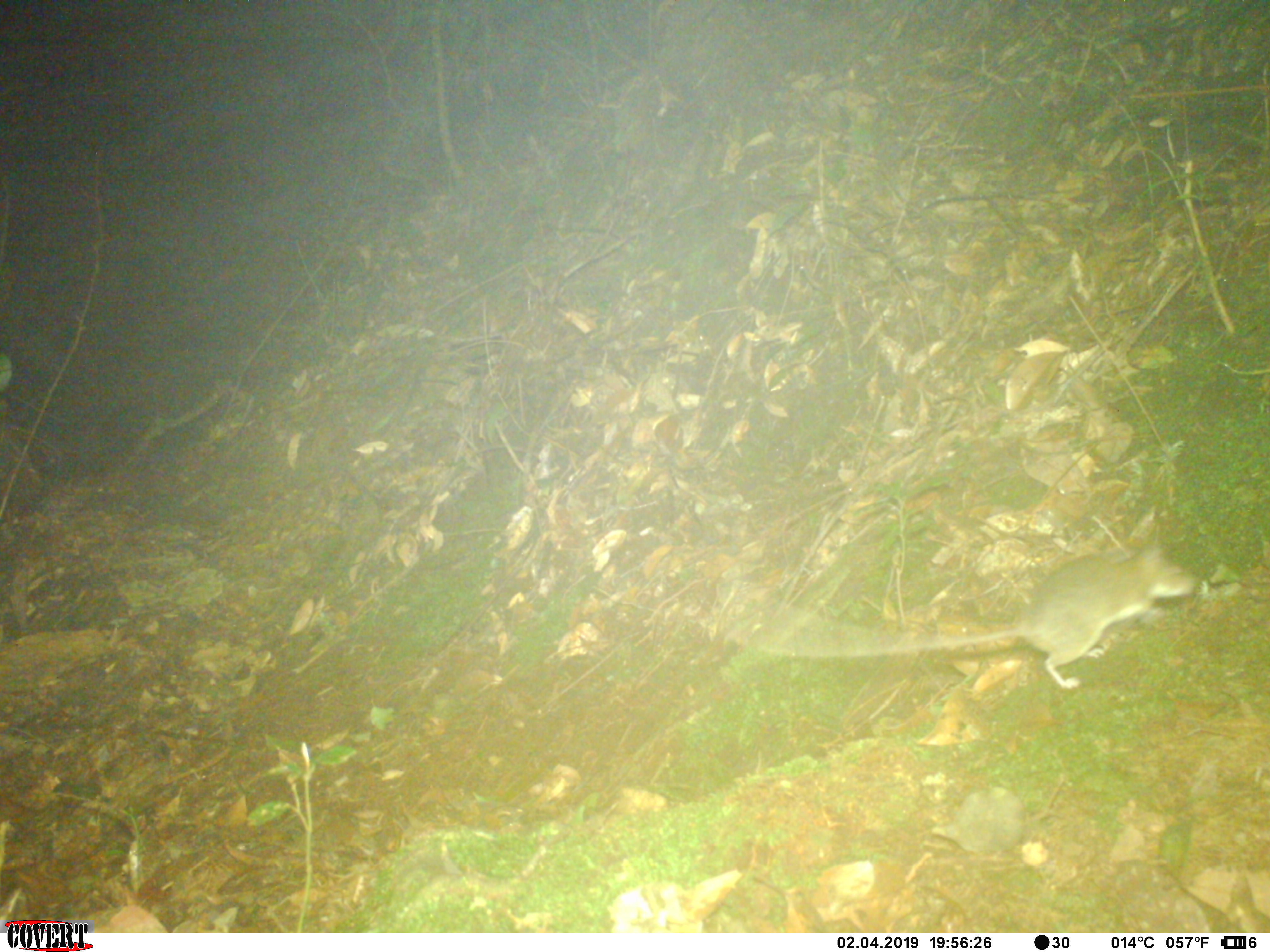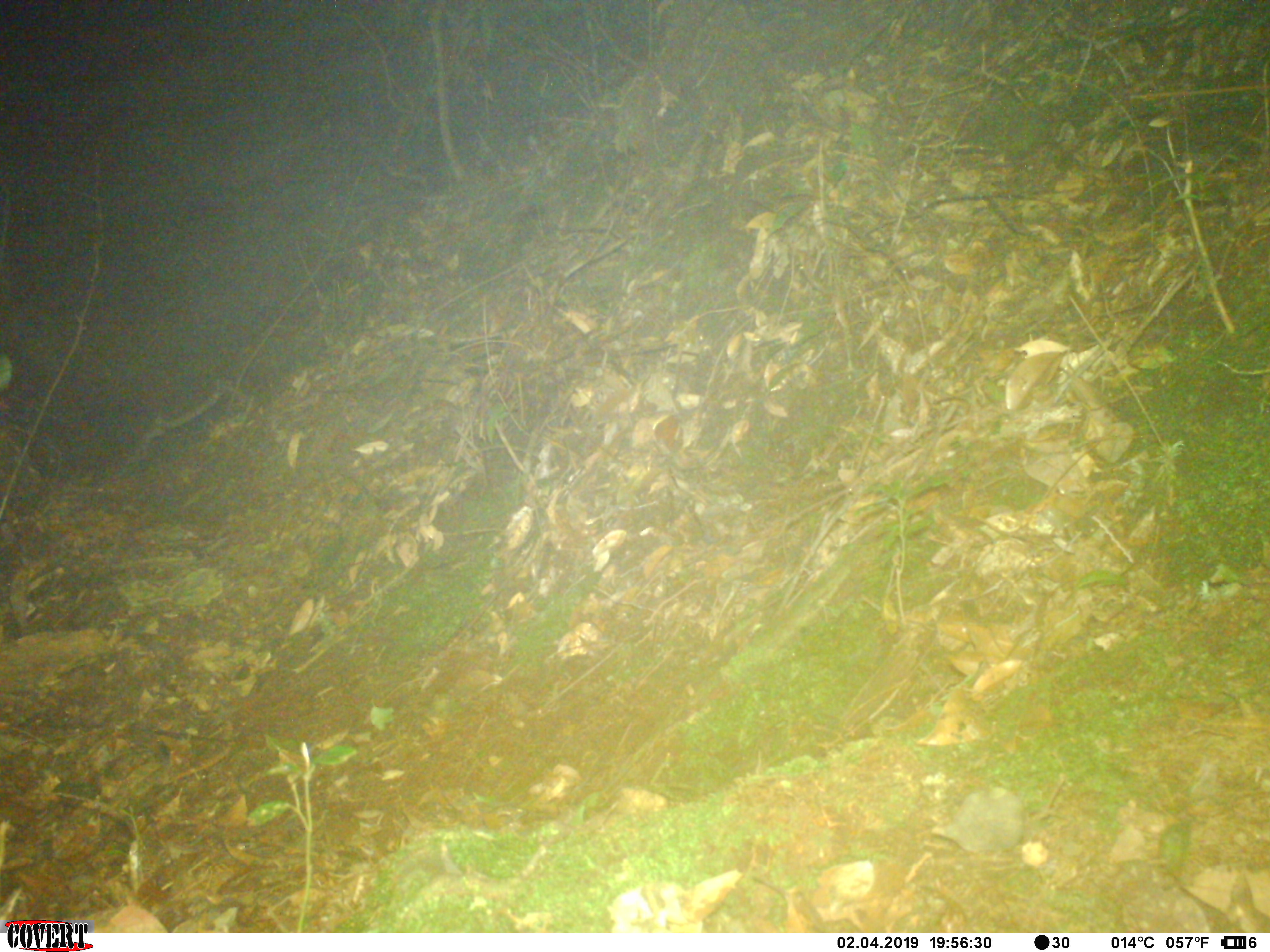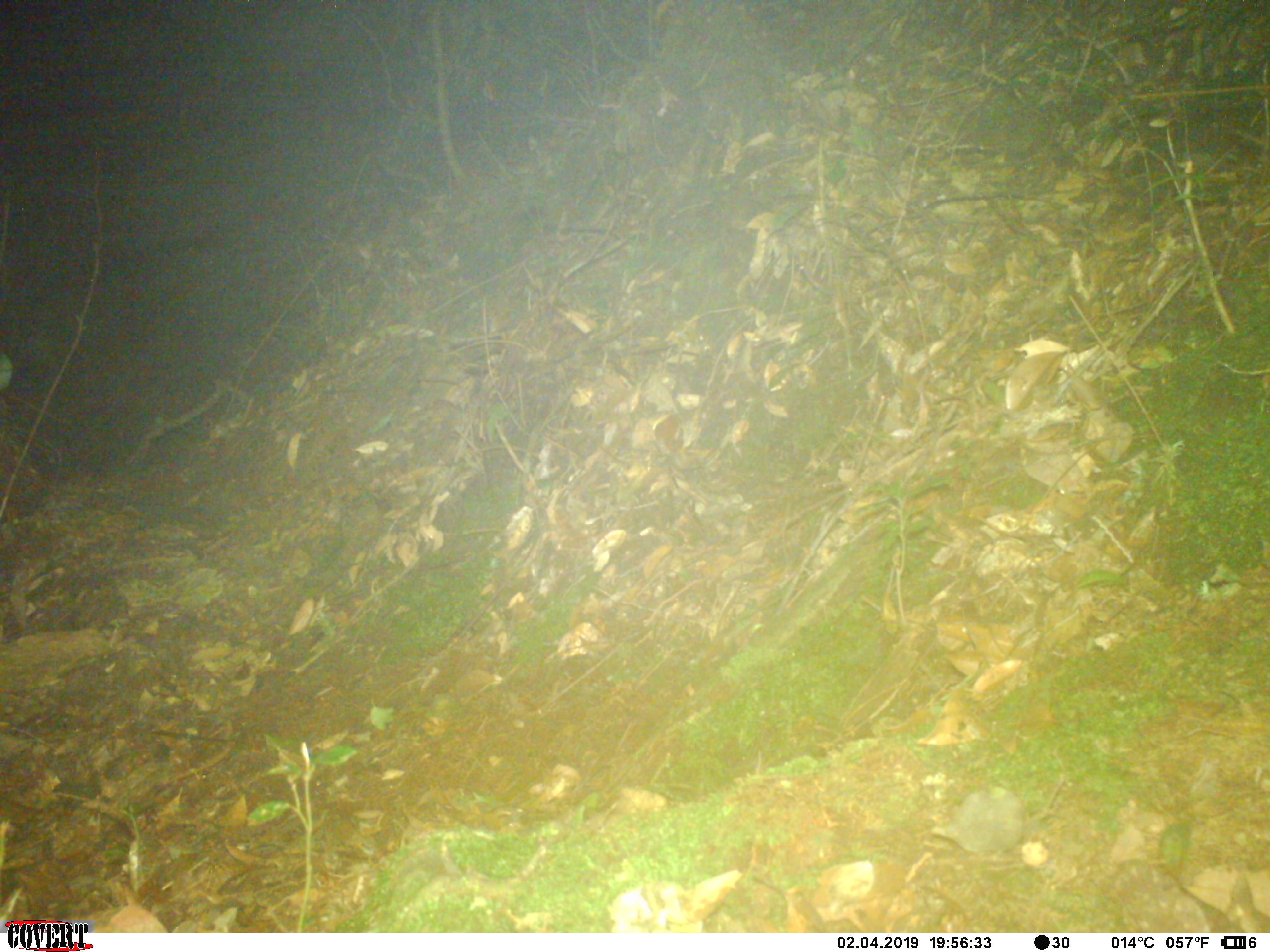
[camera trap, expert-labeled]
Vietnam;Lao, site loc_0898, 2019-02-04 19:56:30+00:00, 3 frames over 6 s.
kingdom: Animalia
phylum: Chordata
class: Mammalia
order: Rodentia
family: Muridae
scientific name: Muridae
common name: old-world mice and rats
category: unidentified murid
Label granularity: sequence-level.